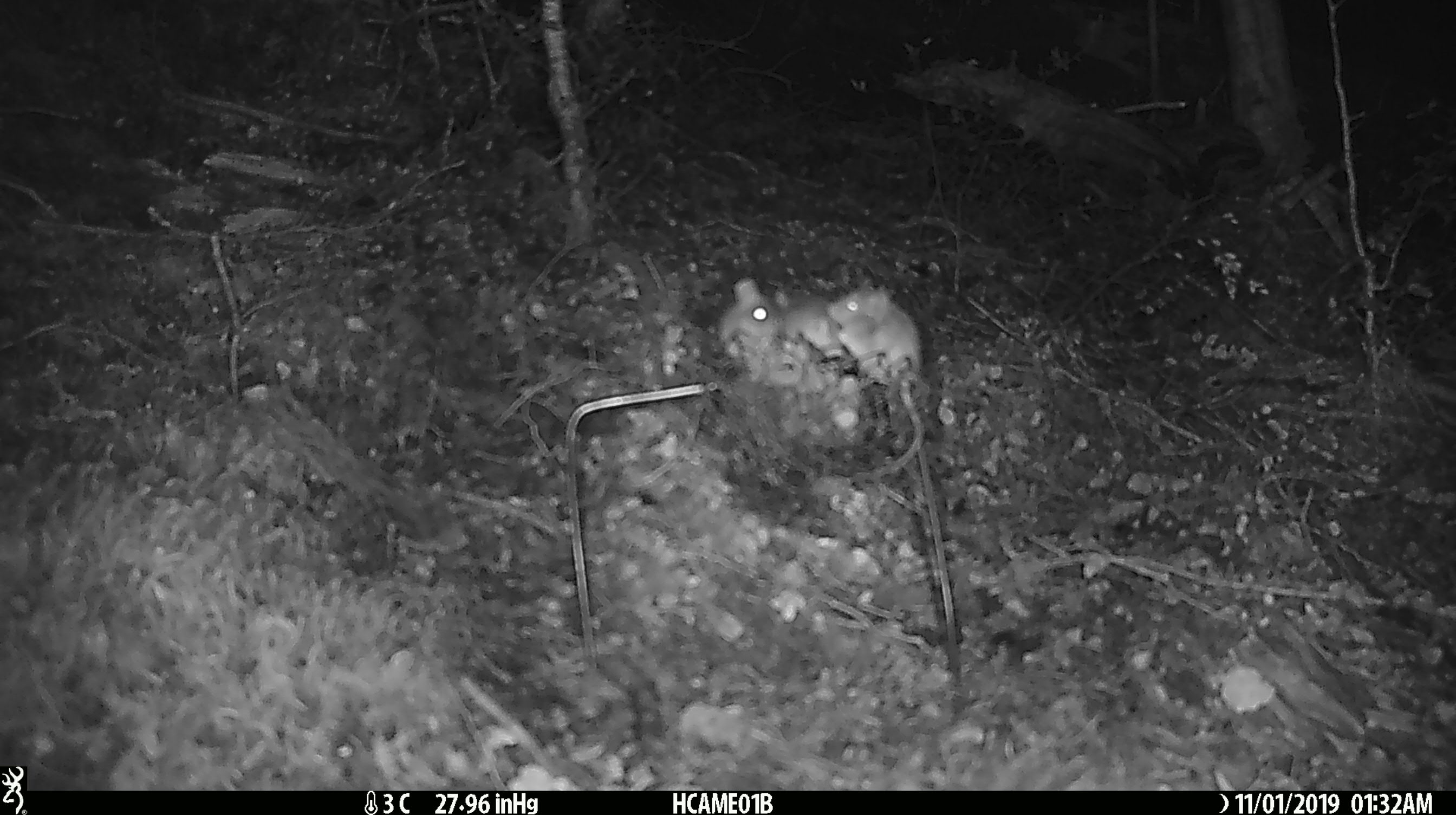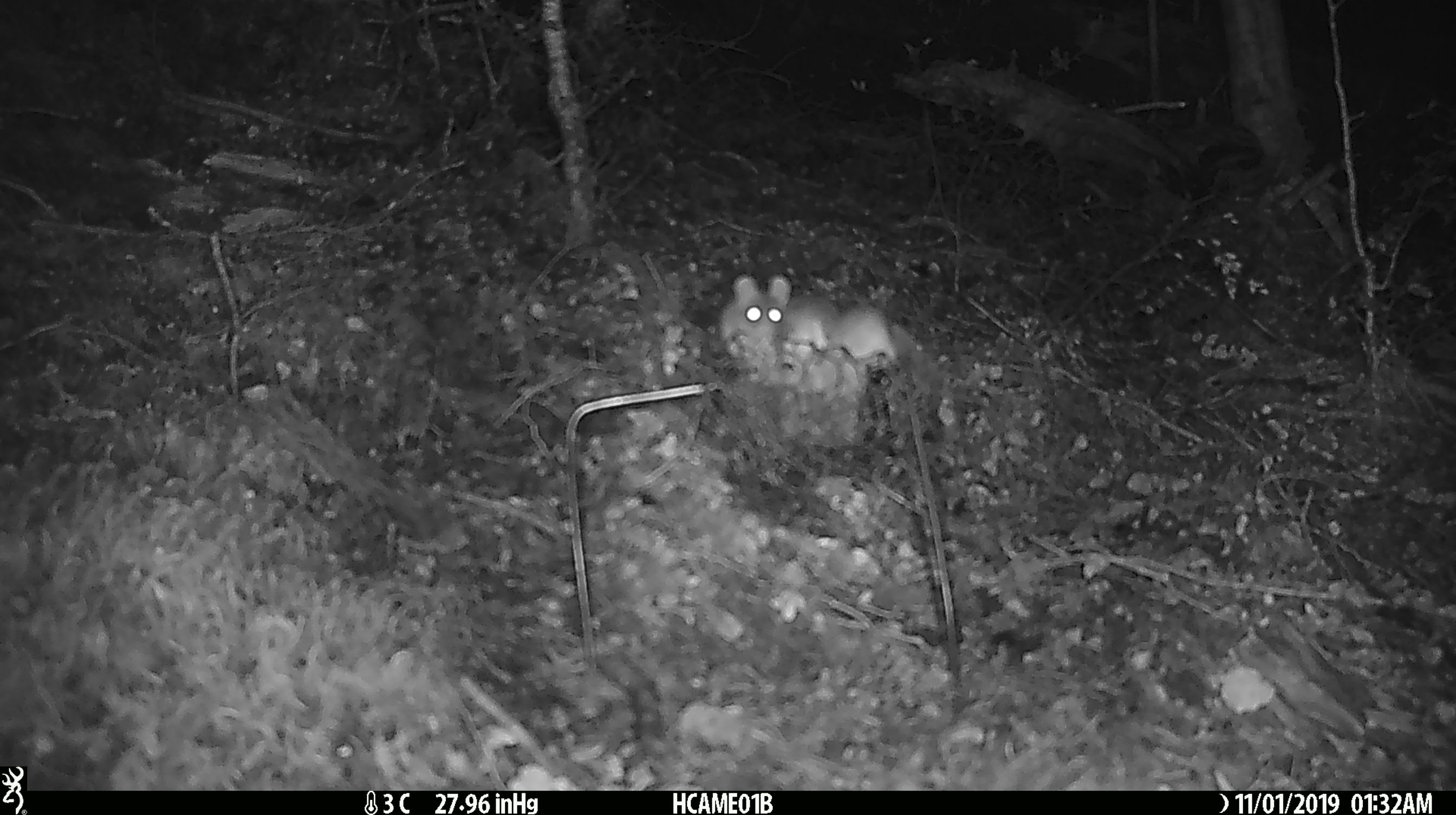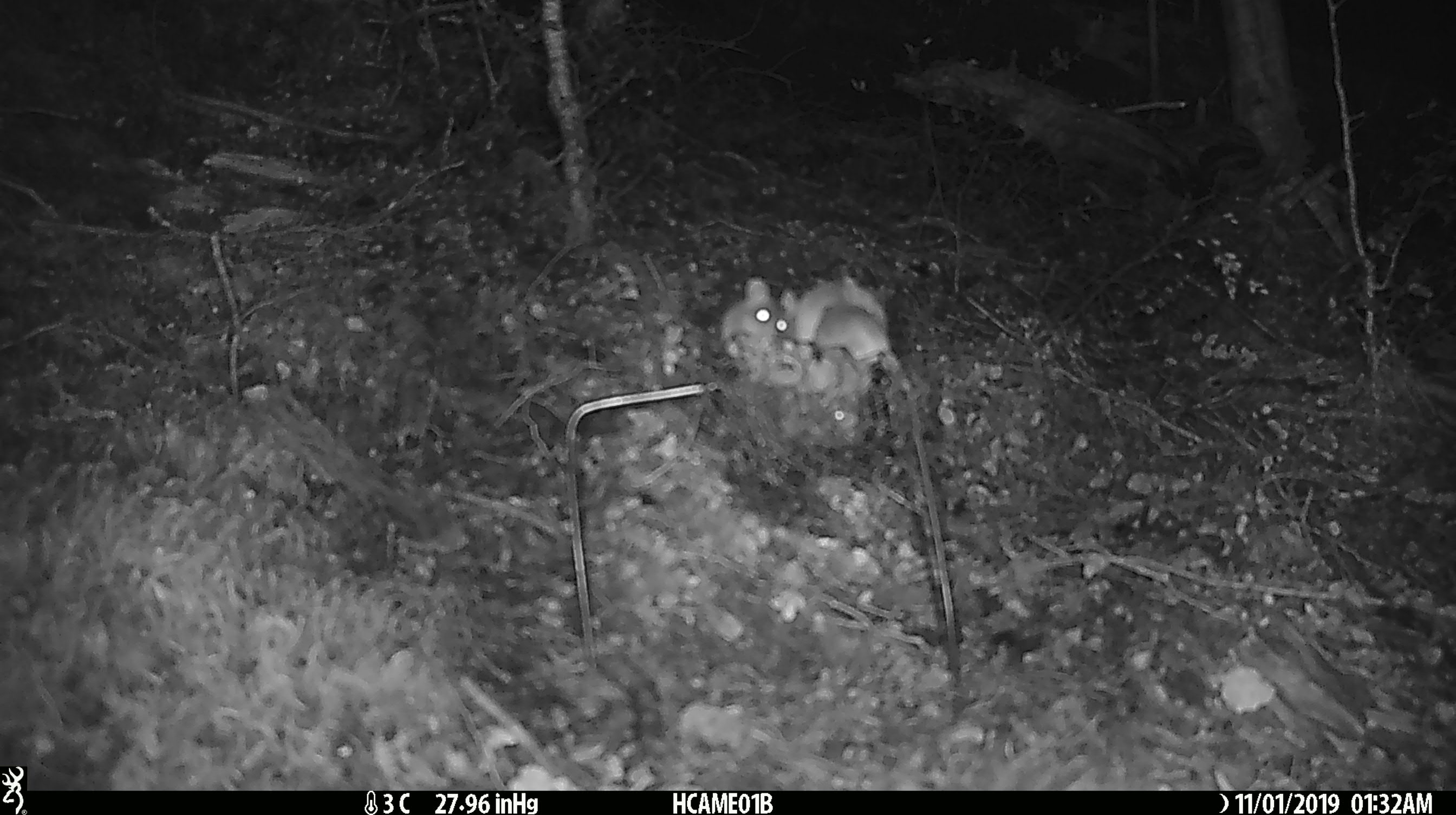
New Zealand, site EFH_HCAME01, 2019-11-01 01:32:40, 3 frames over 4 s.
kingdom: Animalia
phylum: Chordata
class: Mammalia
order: Rodentia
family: Muridae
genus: Mus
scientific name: Mus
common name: mouse